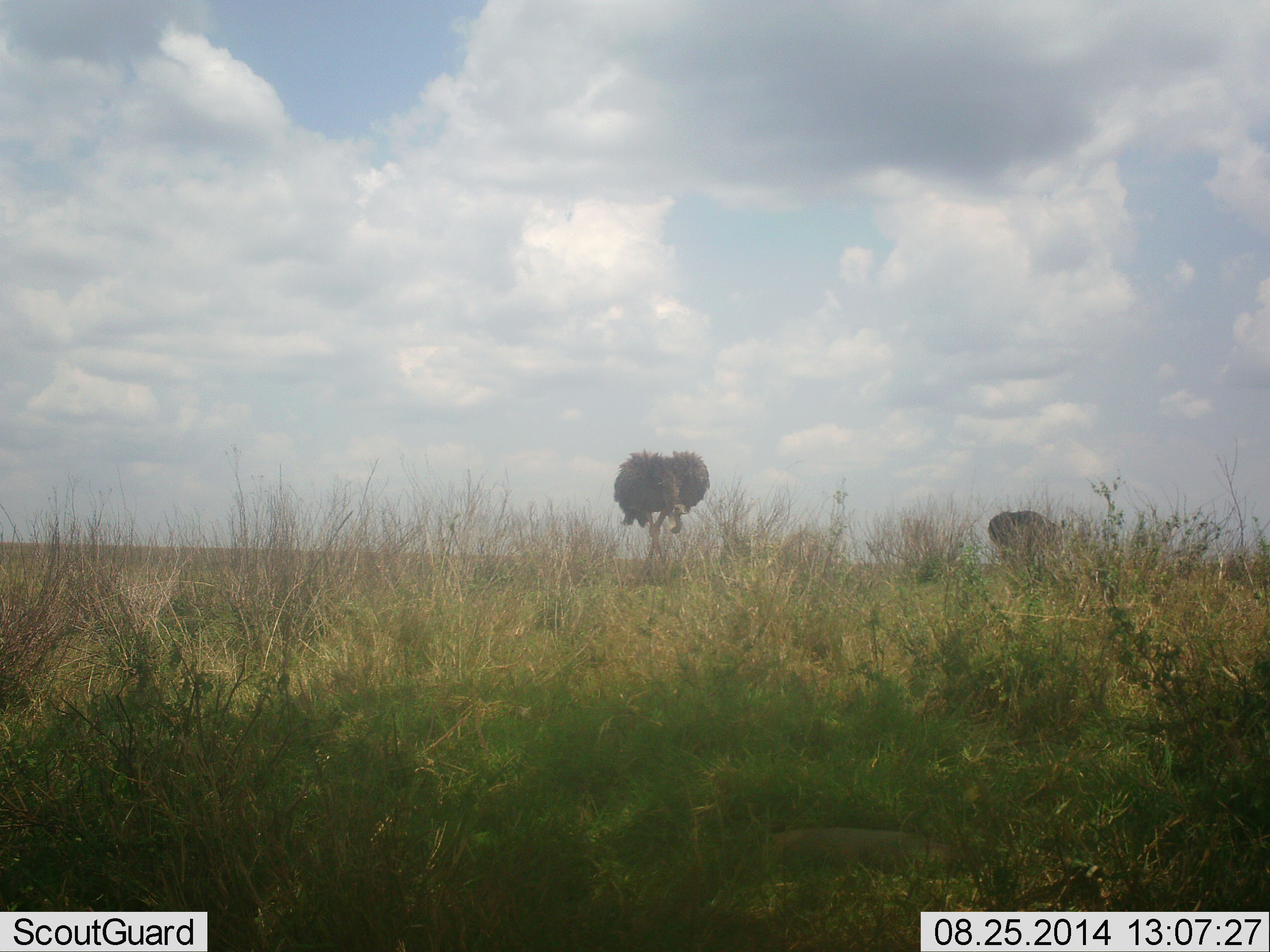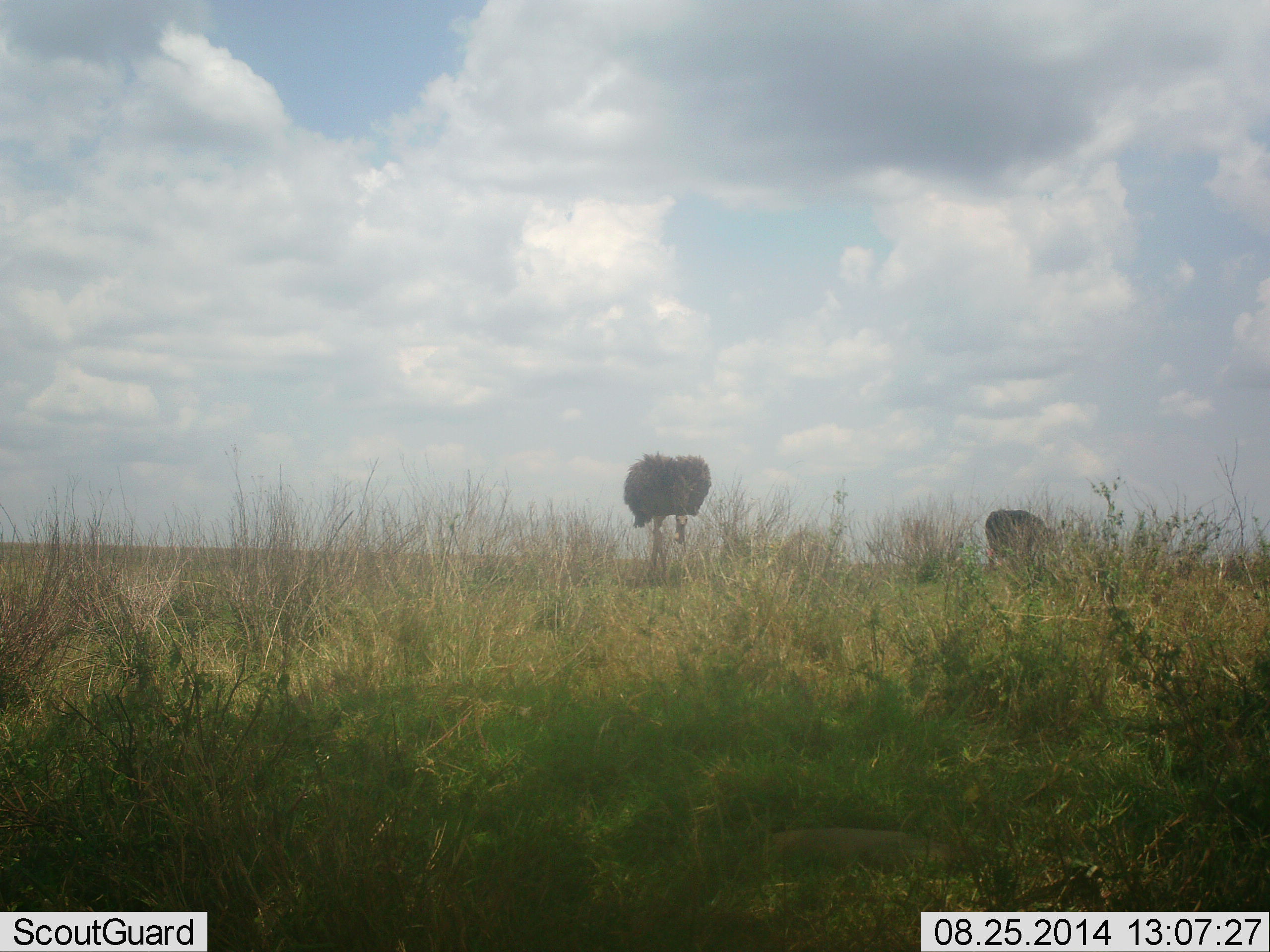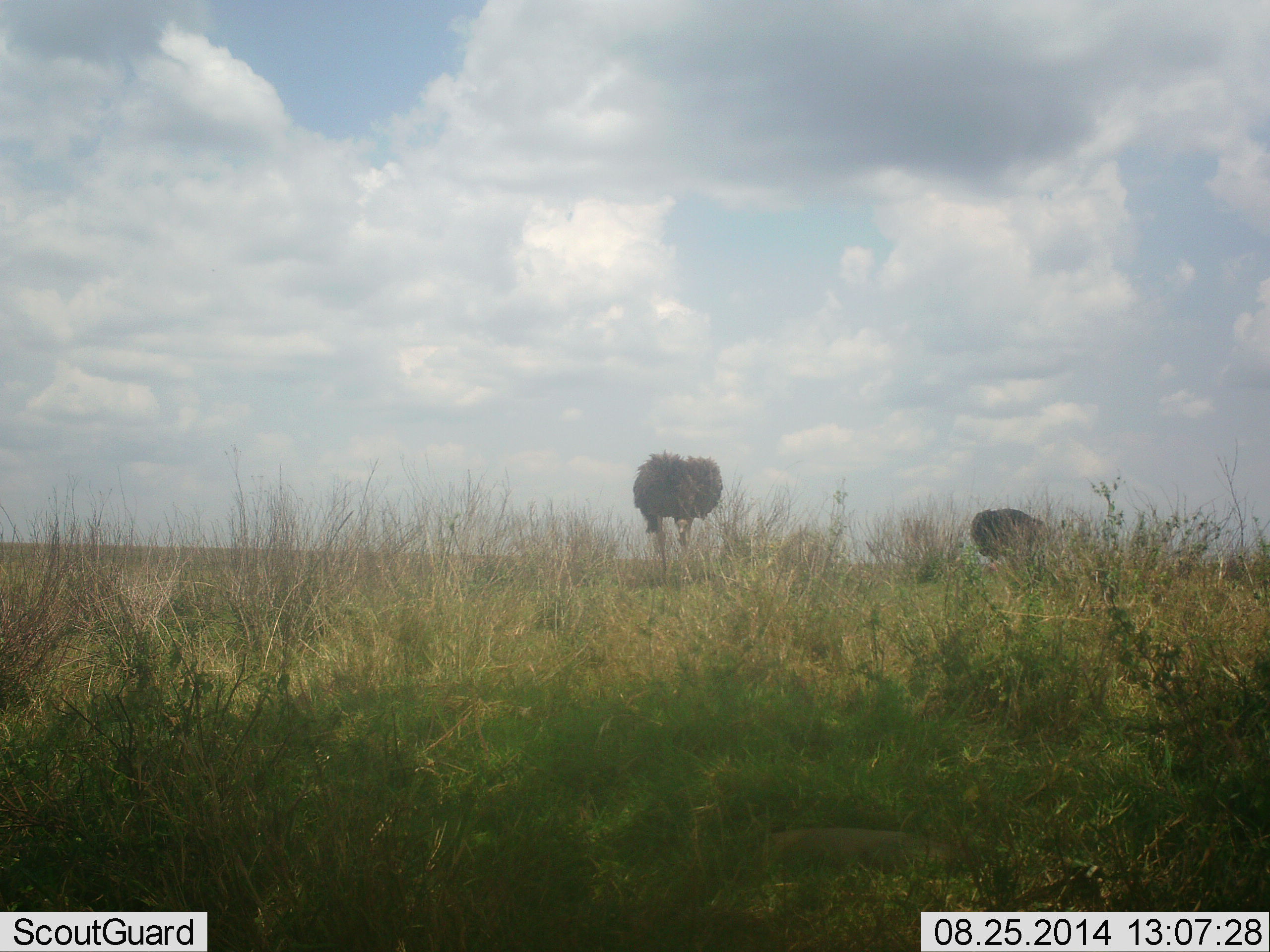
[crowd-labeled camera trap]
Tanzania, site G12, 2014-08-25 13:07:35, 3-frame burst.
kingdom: Animalia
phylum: Chordata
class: Aves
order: Struthioniformes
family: Struthionidae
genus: Struthio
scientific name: Struthio camelus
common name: ostrich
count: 2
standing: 20%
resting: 0%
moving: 30%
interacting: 0%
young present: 0%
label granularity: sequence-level